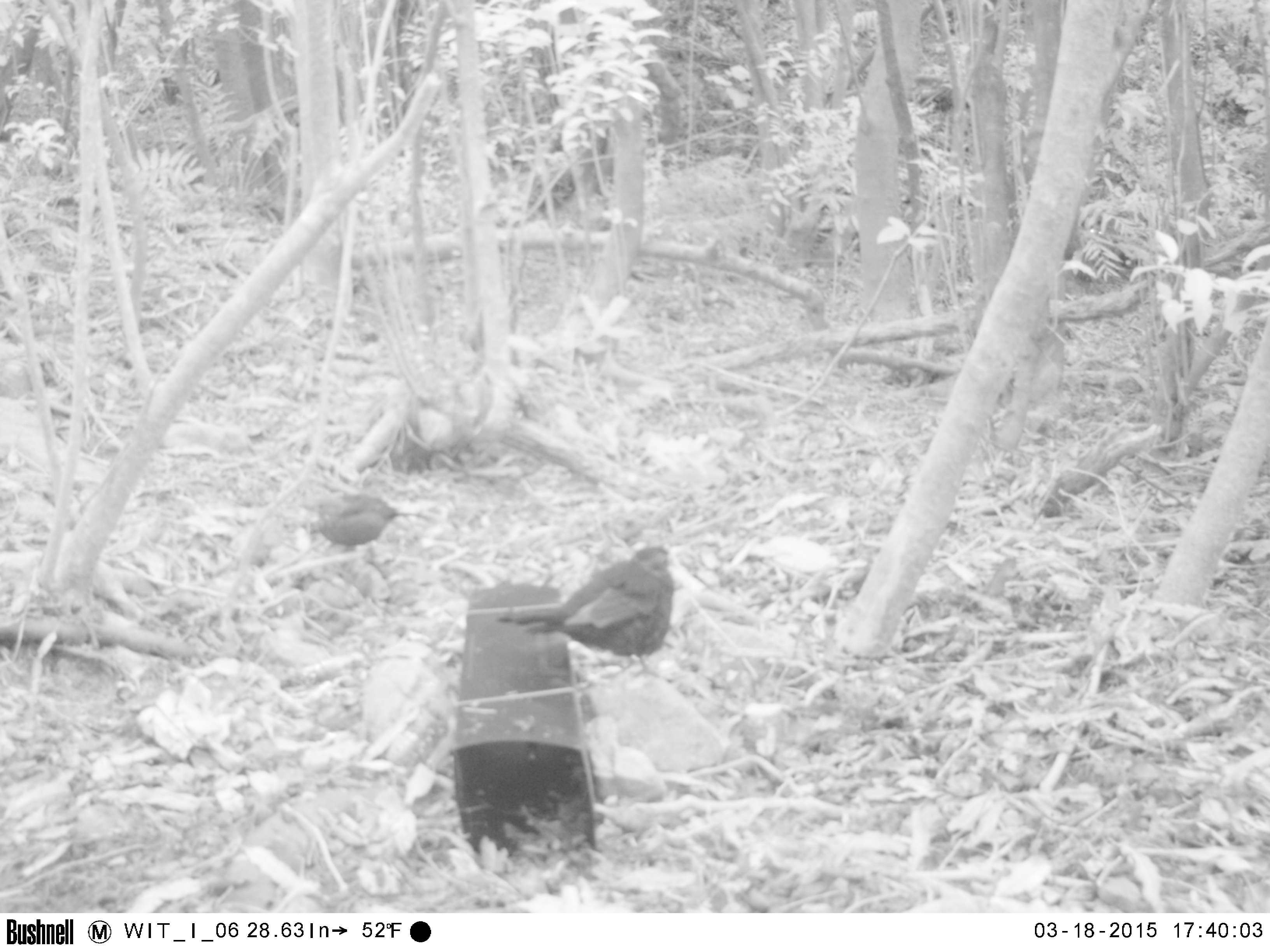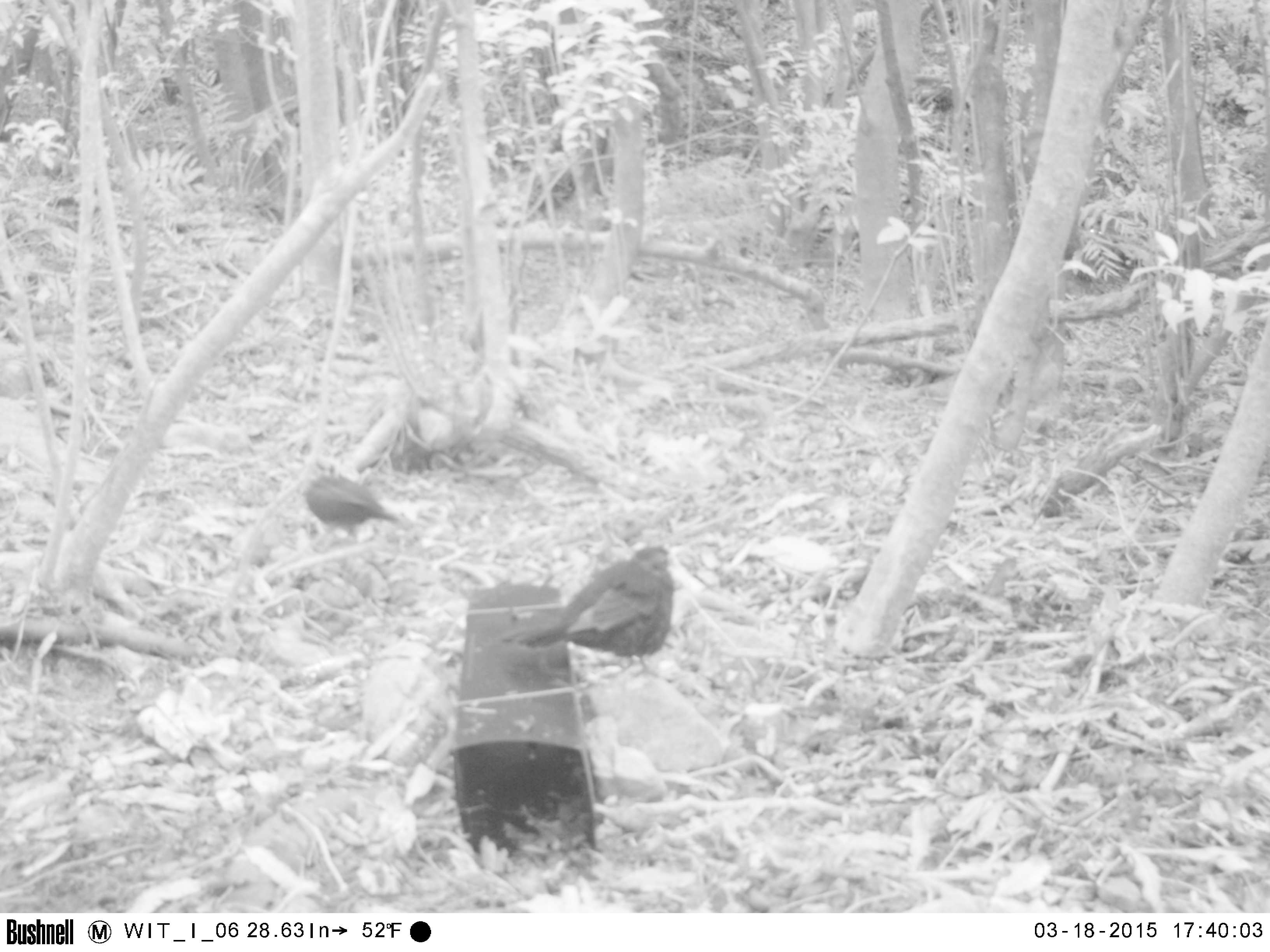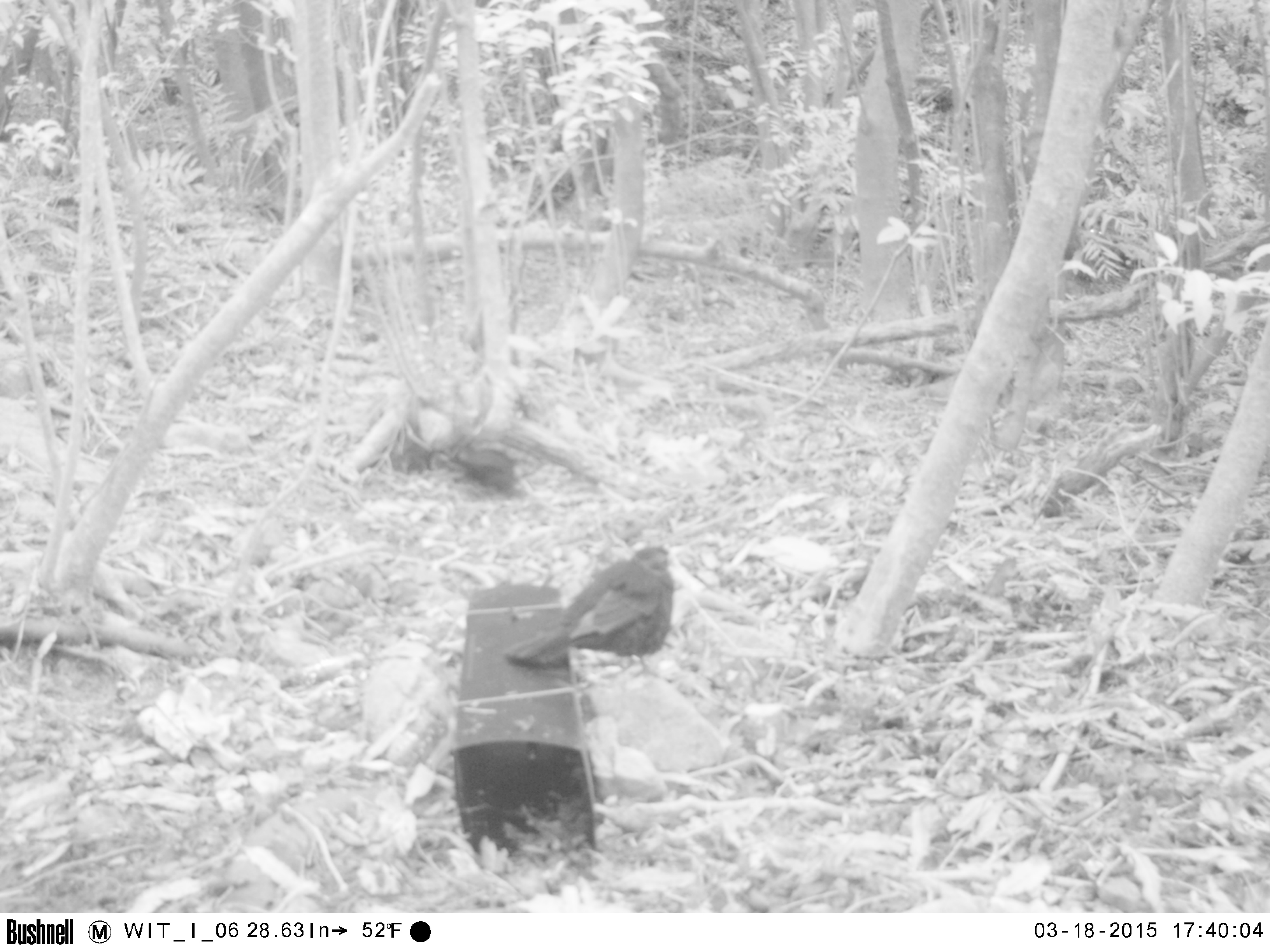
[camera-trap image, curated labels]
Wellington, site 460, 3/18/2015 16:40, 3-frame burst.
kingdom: Animalia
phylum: Chordata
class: Aves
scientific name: Aves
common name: bird